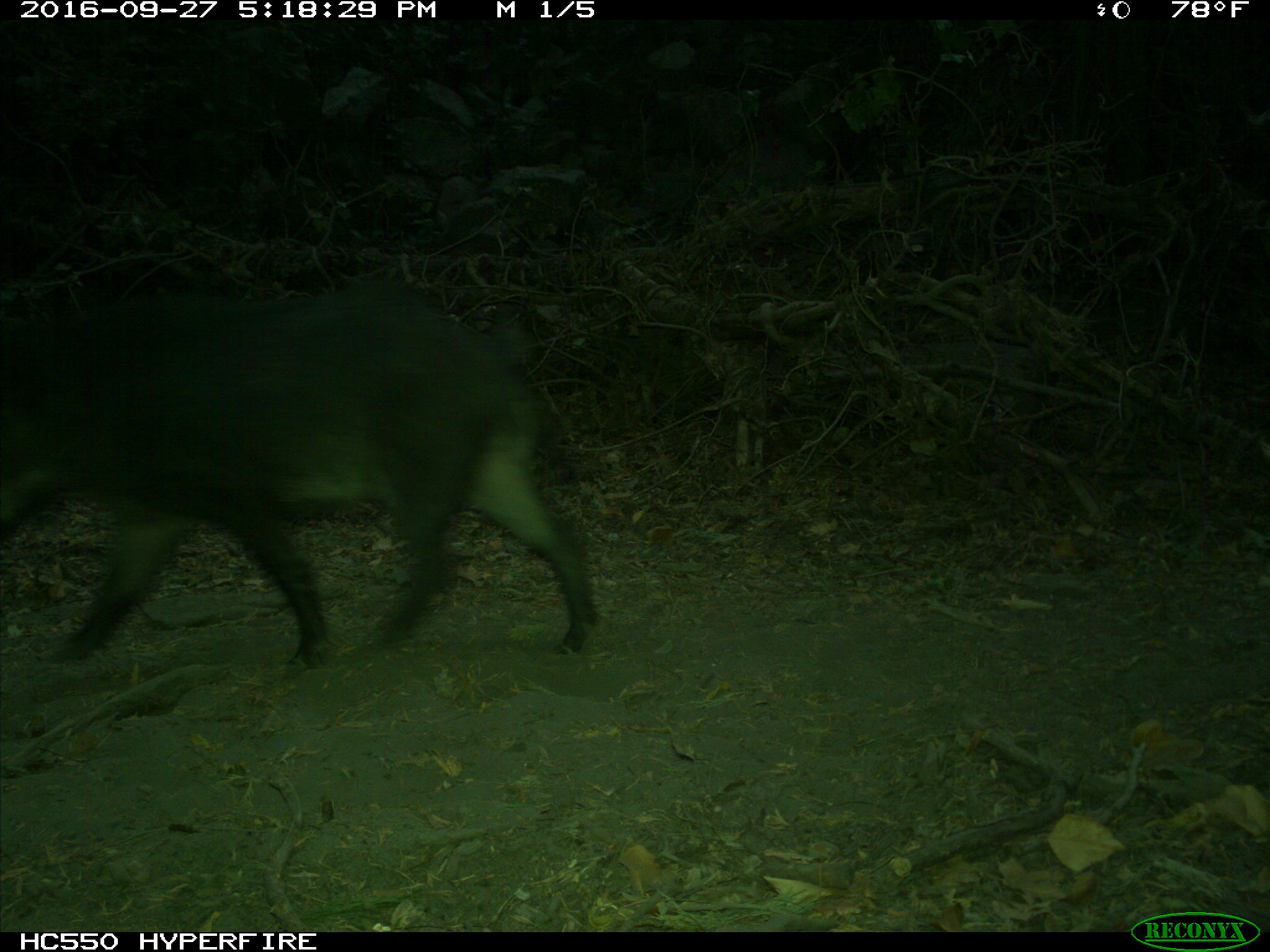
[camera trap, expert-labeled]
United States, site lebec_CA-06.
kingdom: Animalia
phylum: Chordata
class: Mammalia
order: Artiodactyla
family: Suidae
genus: Sus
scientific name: Sus scrofa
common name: wild boar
Sus scrofa (wild boar).